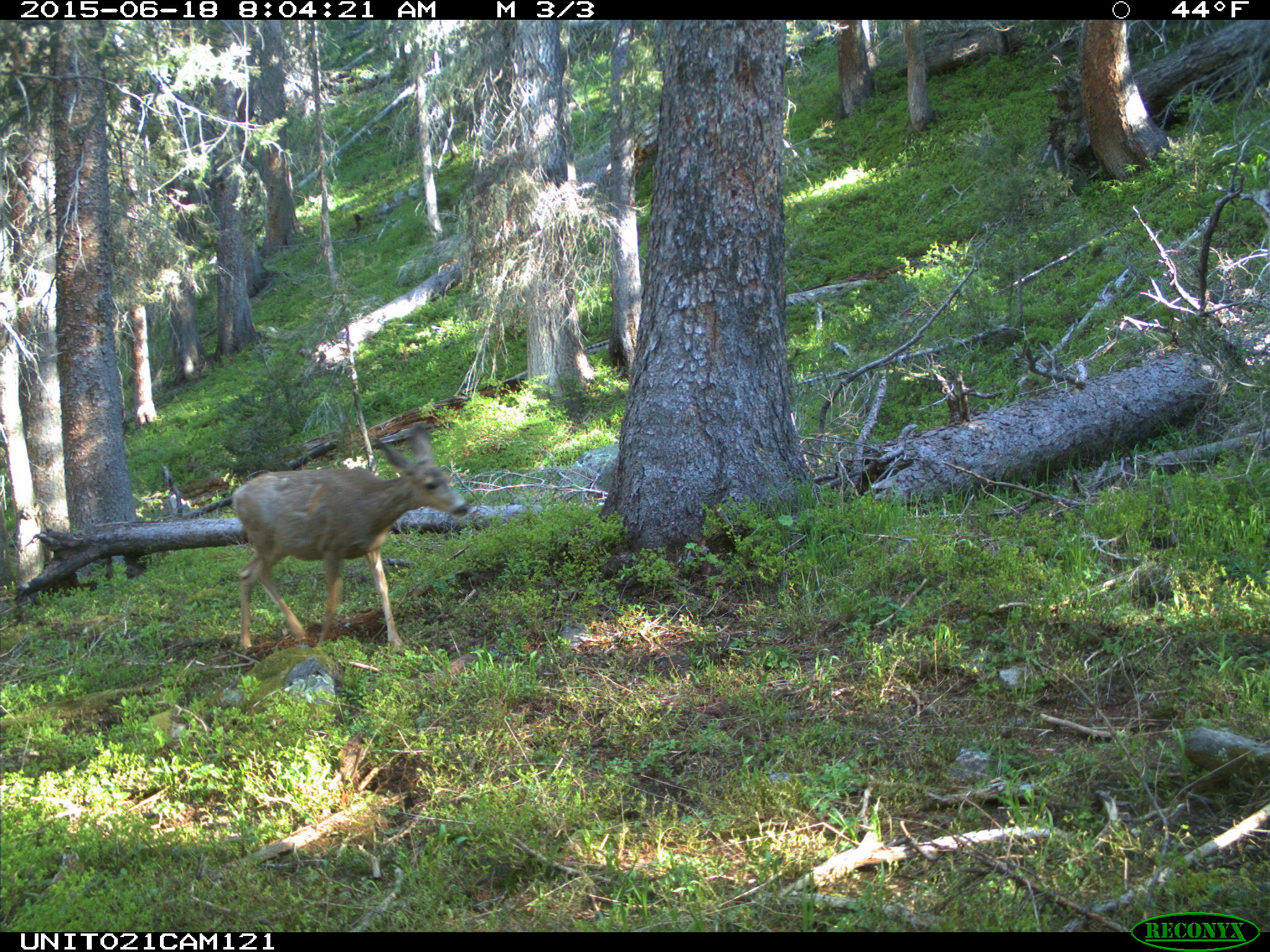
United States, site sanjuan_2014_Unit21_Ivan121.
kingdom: Animalia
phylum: Chordata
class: Mammalia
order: Artiodactyla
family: Cervidae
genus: Odocoileus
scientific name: Odocoileus hemionus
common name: mule deer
Odocoileus hemionus (mule deer).